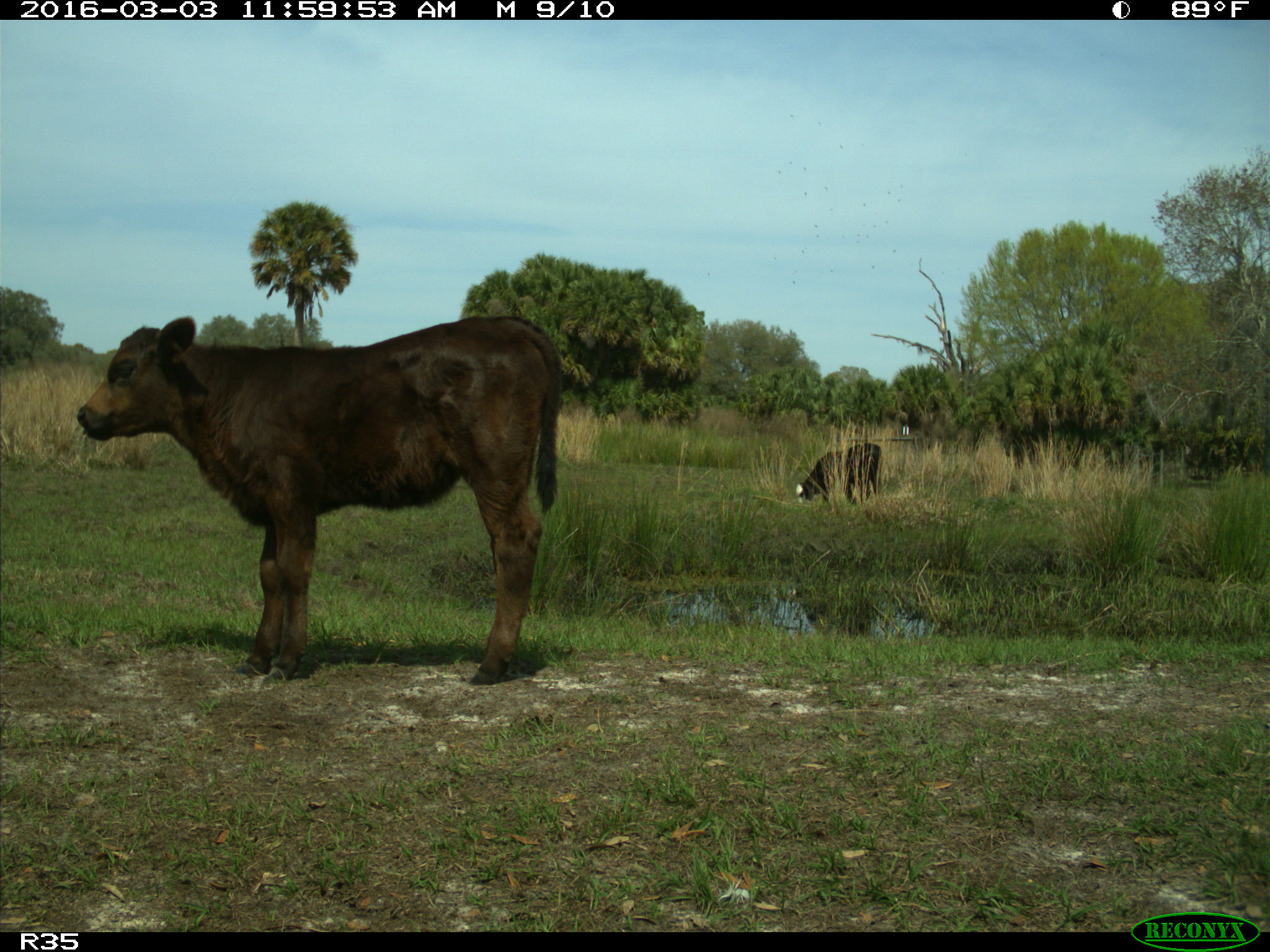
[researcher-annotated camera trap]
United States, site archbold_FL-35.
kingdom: Animalia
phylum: Chordata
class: Mammalia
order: Artiodactyla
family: Bovidae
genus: Bos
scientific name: Bos taurus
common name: domestic cow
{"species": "Bos taurus (domestic cow)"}